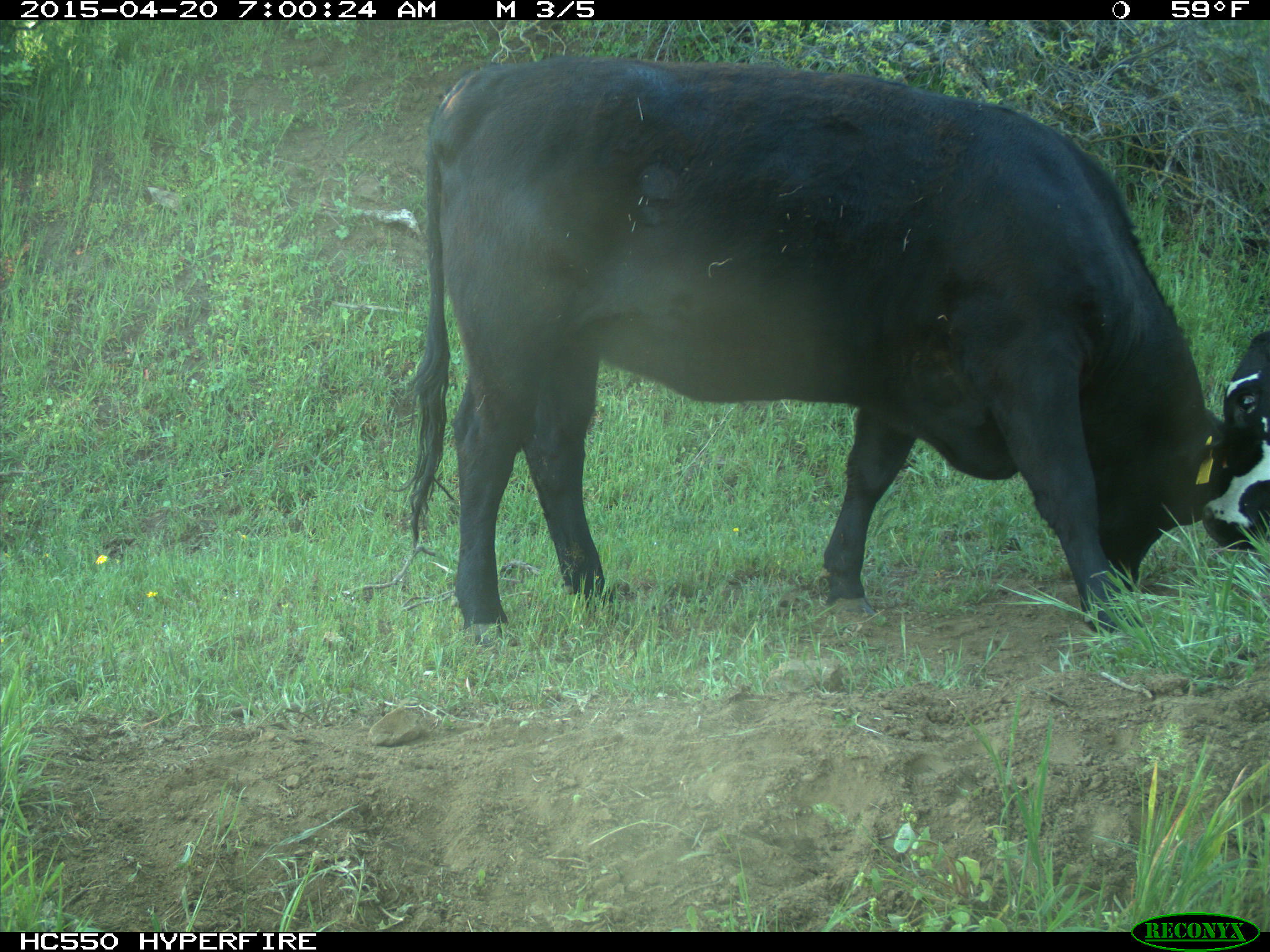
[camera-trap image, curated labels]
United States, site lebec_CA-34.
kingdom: Animalia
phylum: Chordata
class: Mammalia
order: Artiodactyla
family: Bovidae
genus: Bos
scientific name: Bos taurus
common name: domestic cow